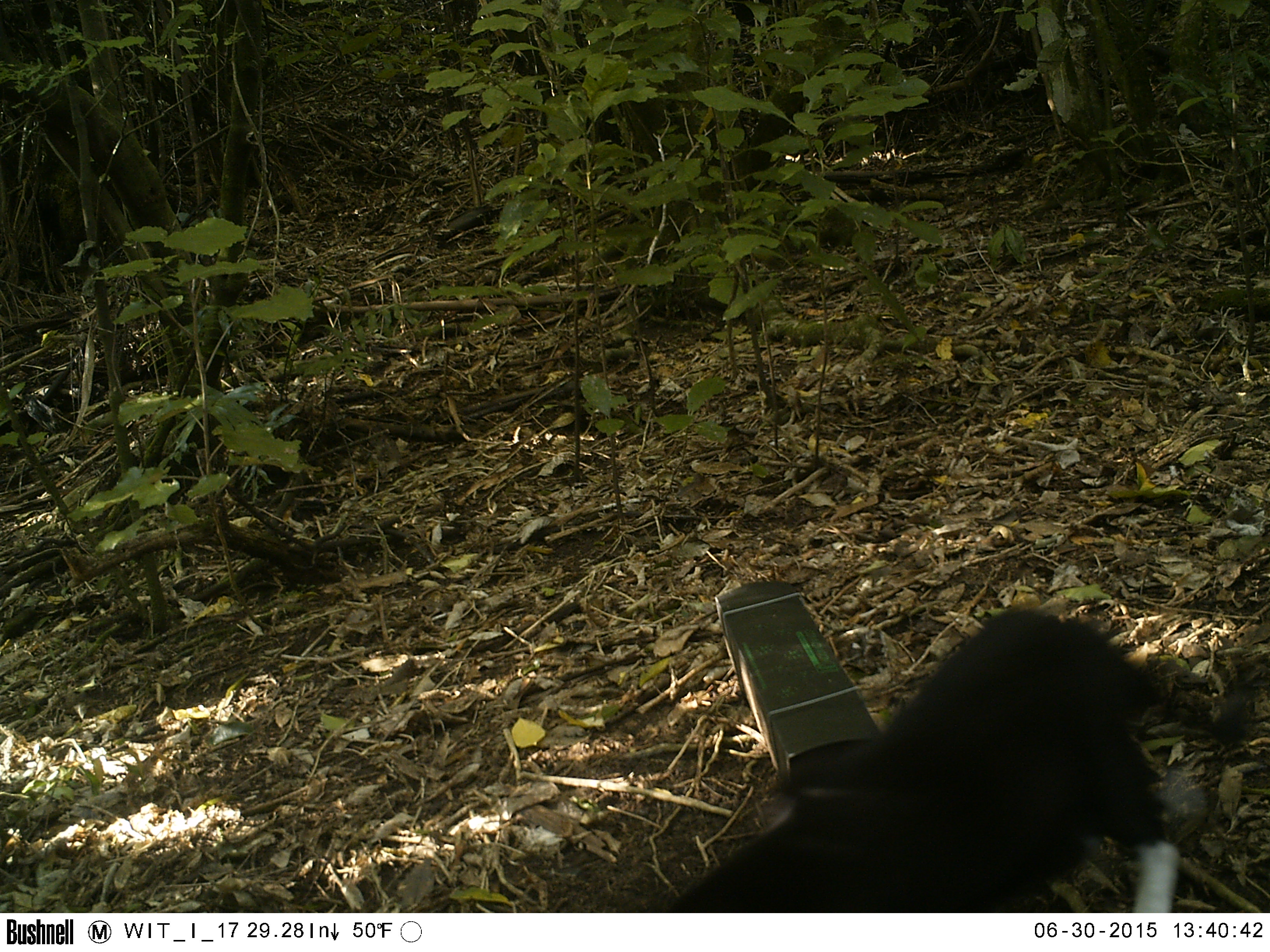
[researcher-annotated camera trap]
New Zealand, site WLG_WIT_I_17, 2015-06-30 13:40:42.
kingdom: Animalia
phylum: Chordata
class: Mammalia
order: Carnivora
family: Felidae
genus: Felis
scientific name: Felis catus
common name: domestic cat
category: cat